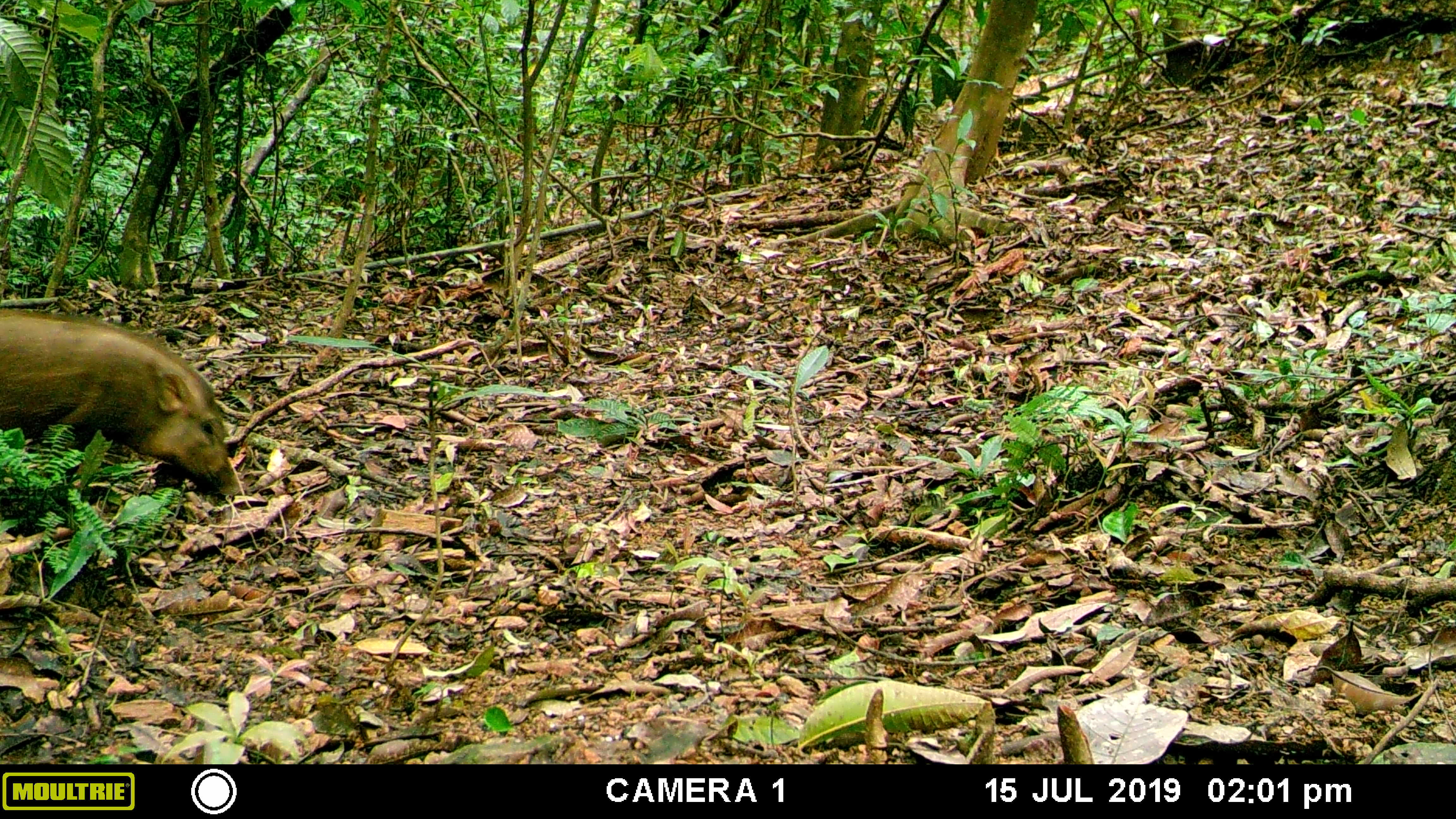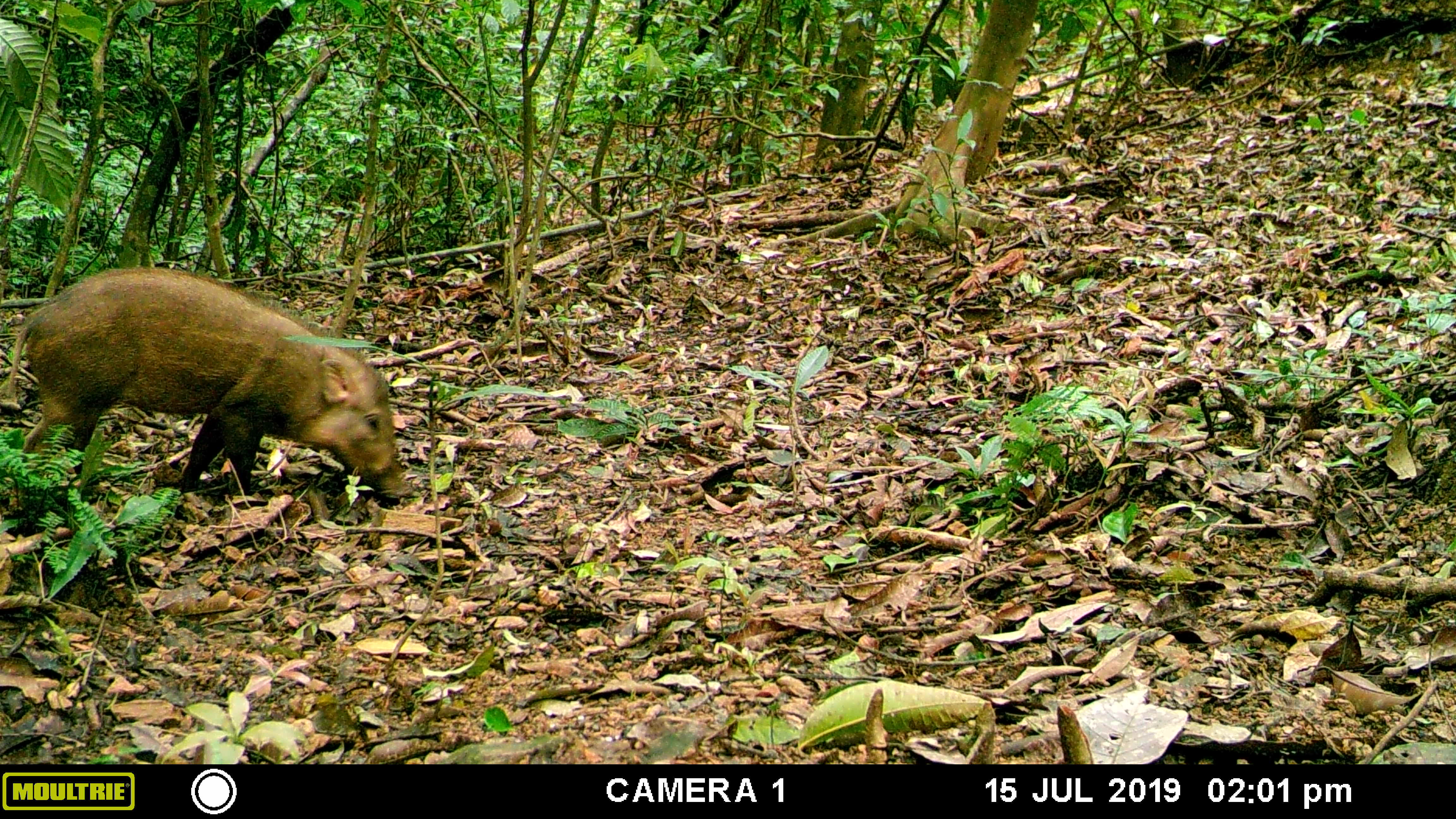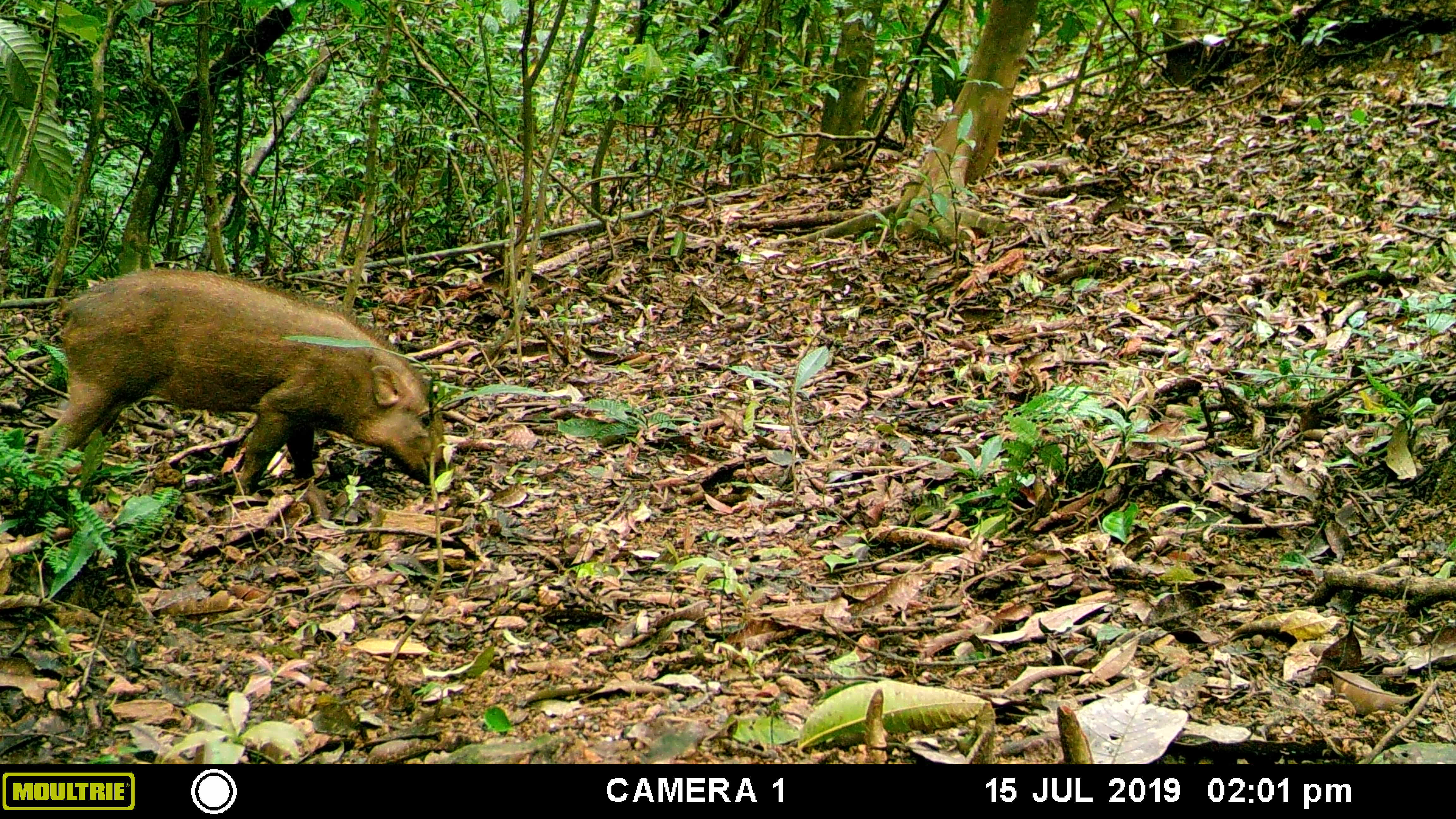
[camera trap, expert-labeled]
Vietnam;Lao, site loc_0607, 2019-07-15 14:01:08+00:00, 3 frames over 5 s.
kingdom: Animalia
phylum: Chordata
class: Mammalia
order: Artiodactyla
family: Suidae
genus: Sus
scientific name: Sus scrofa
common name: eurasian wild pig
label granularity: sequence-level